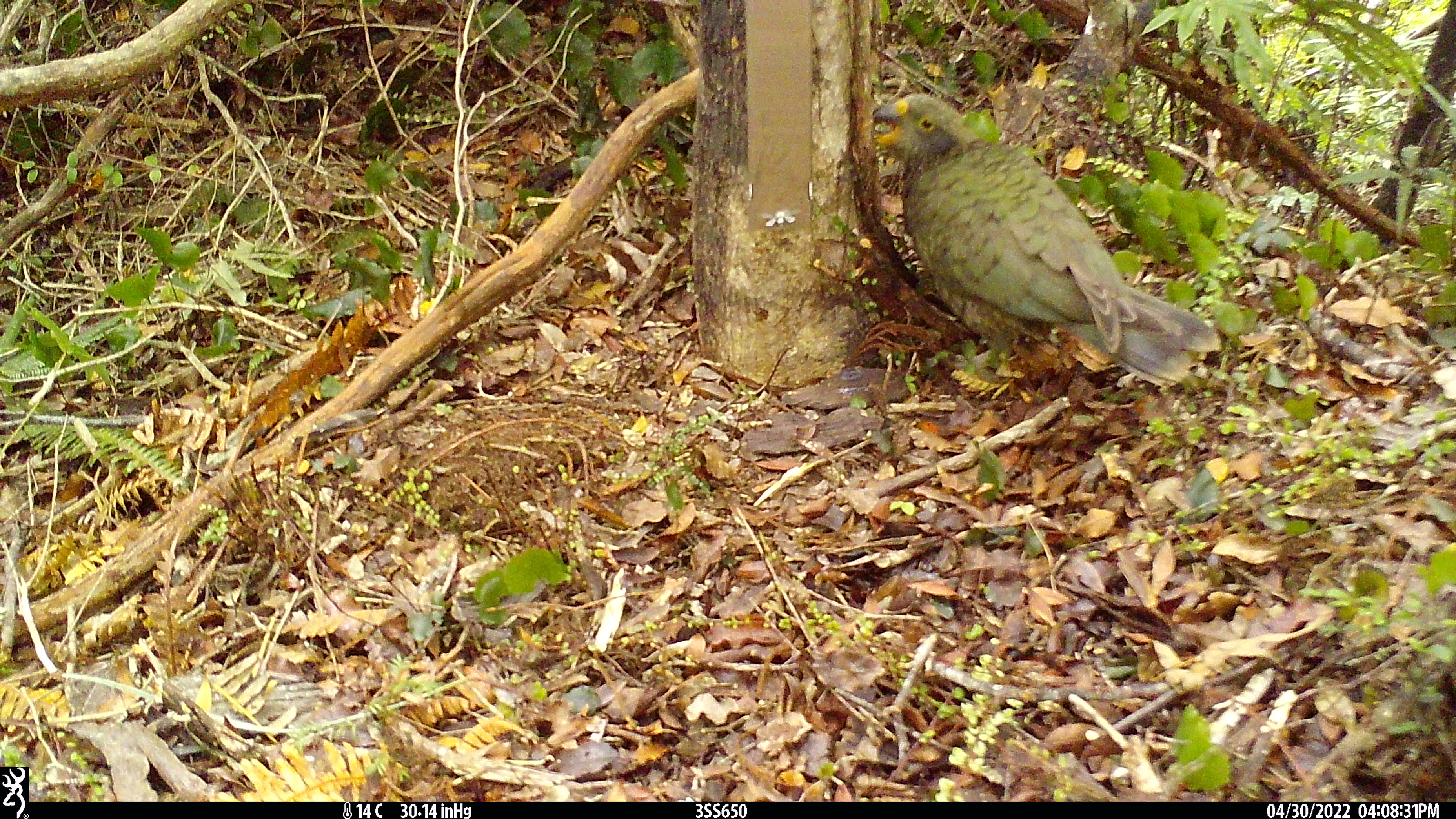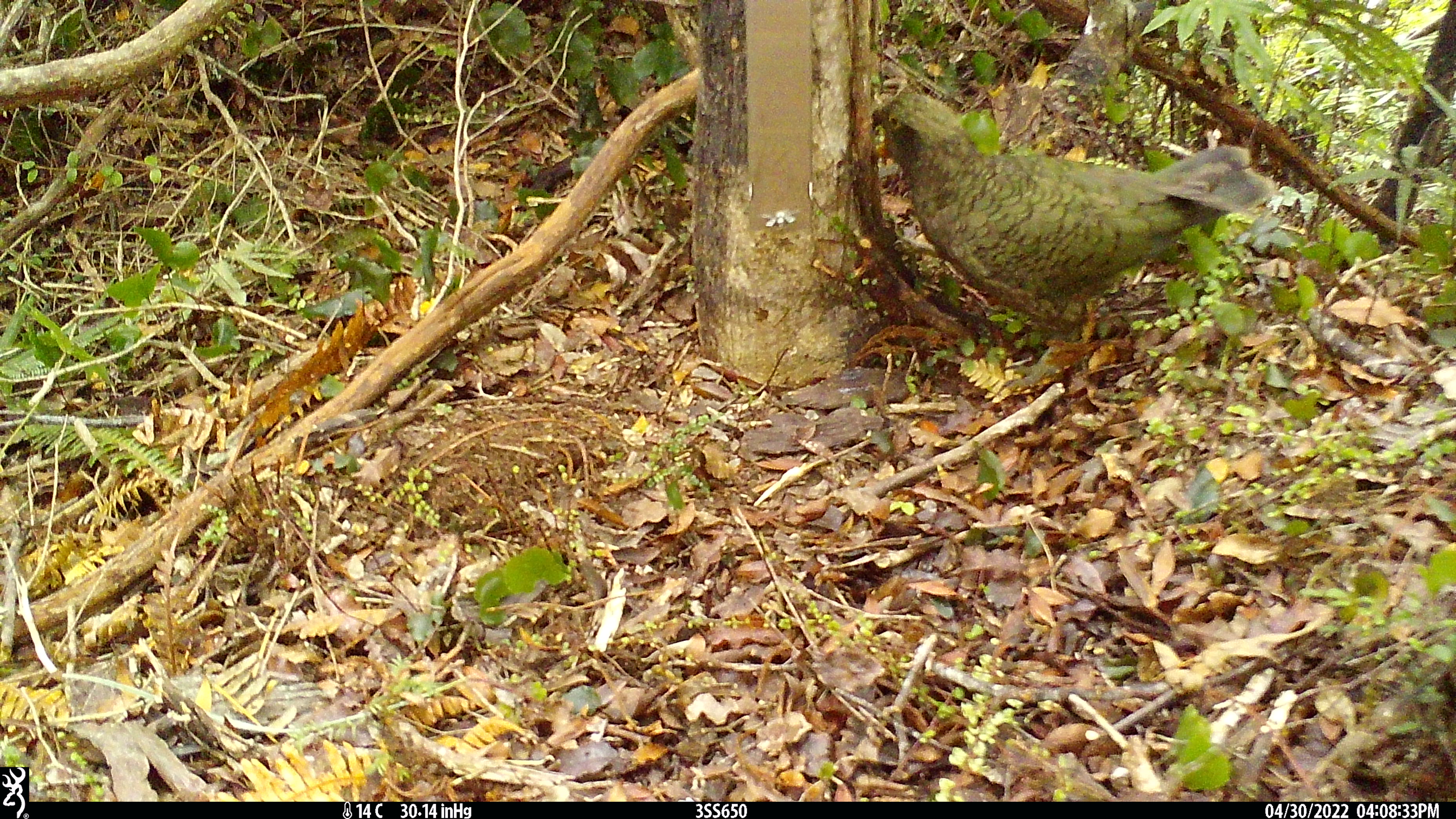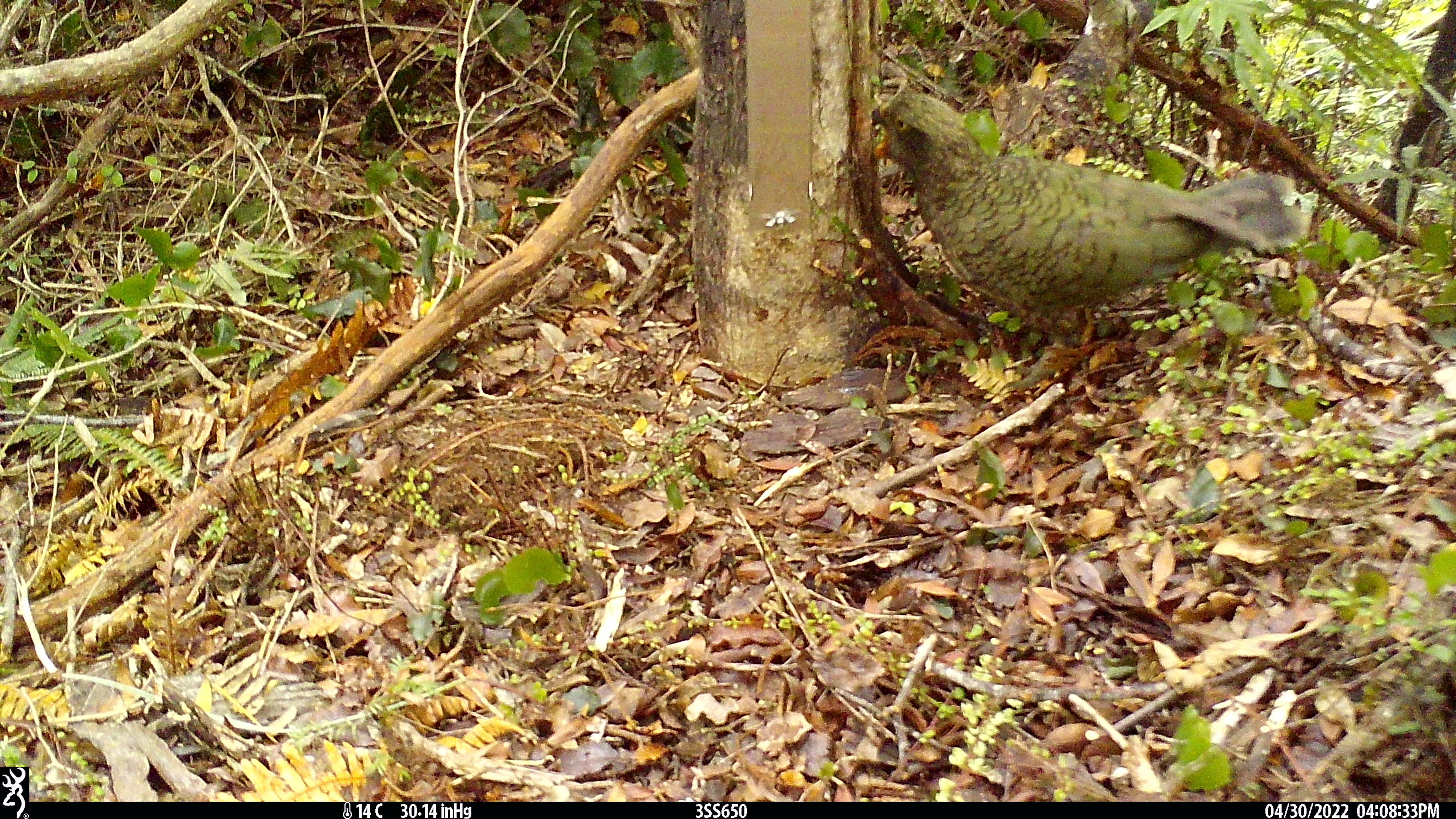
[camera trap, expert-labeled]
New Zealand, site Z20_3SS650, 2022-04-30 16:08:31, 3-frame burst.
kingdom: Animalia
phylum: Chordata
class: Aves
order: Psittaciformes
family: Strigopidae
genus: Nestor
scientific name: Nestor notabilis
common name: kea